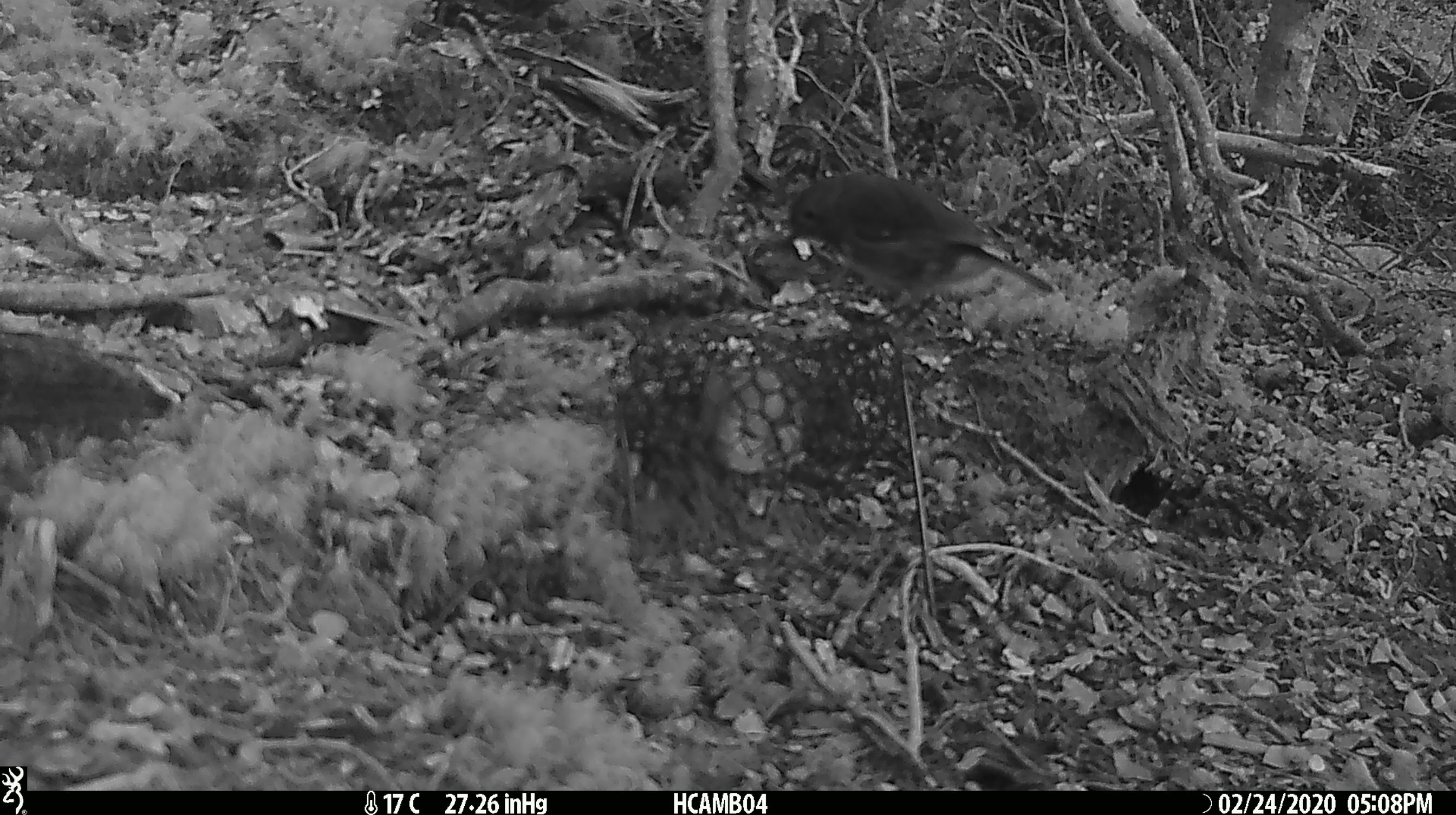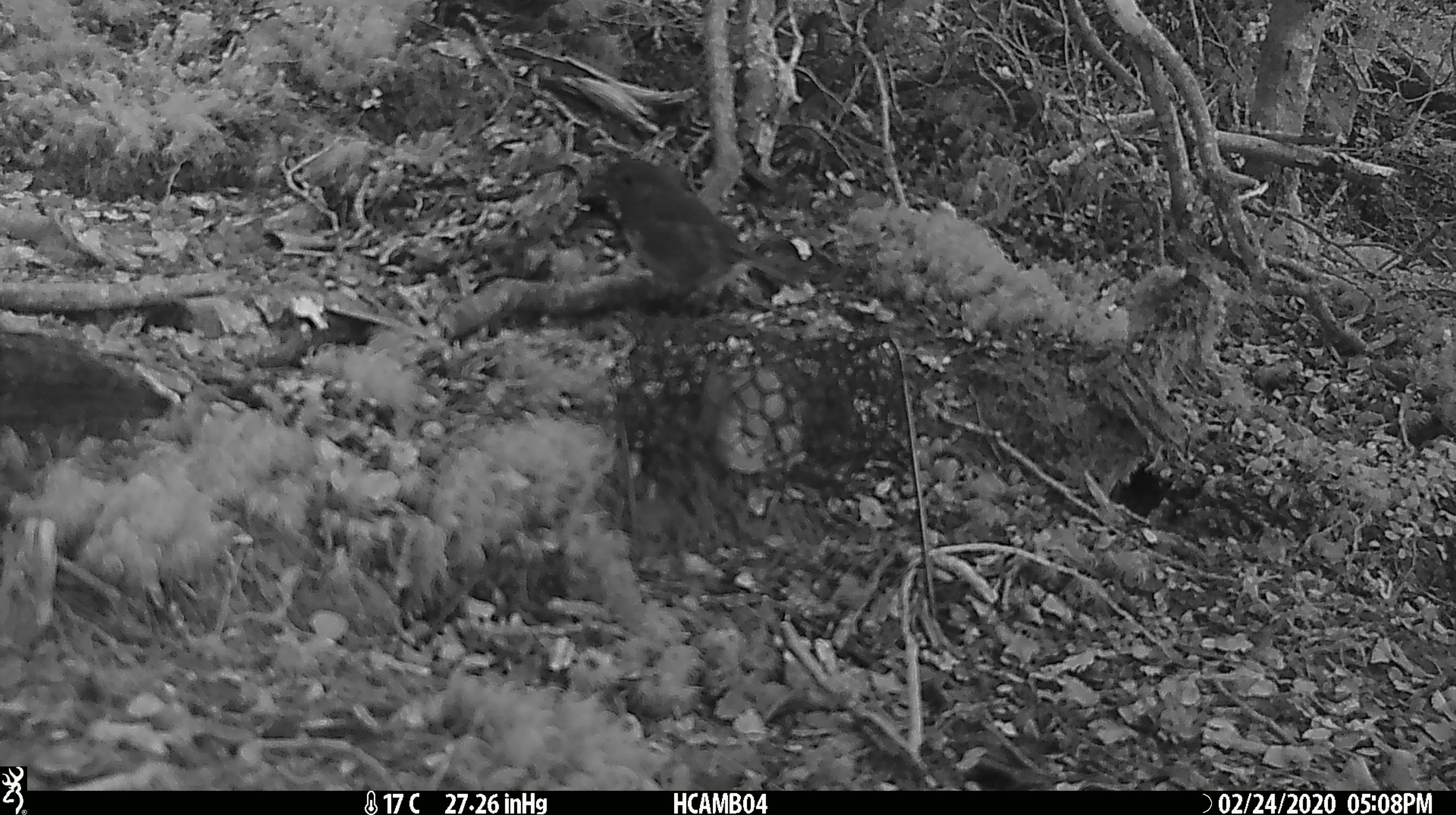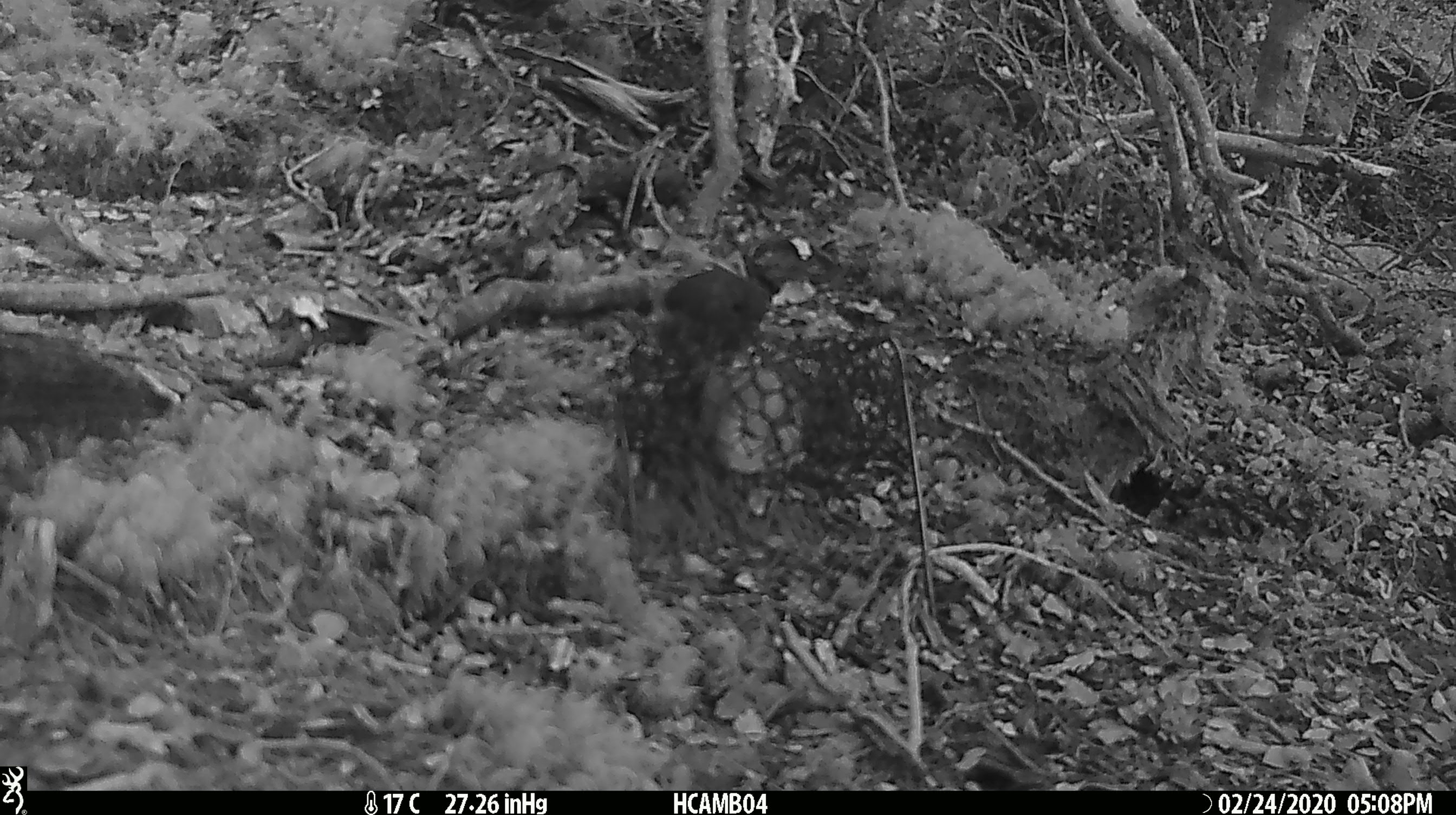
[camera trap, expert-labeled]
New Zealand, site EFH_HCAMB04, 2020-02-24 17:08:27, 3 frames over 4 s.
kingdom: Animalia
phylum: Chordata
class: Aves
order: Passeriformes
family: Petroicidae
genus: Petroica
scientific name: Petroica australis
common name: new zealand robin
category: robin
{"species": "robin (new zealand robin) (Petroica australis)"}